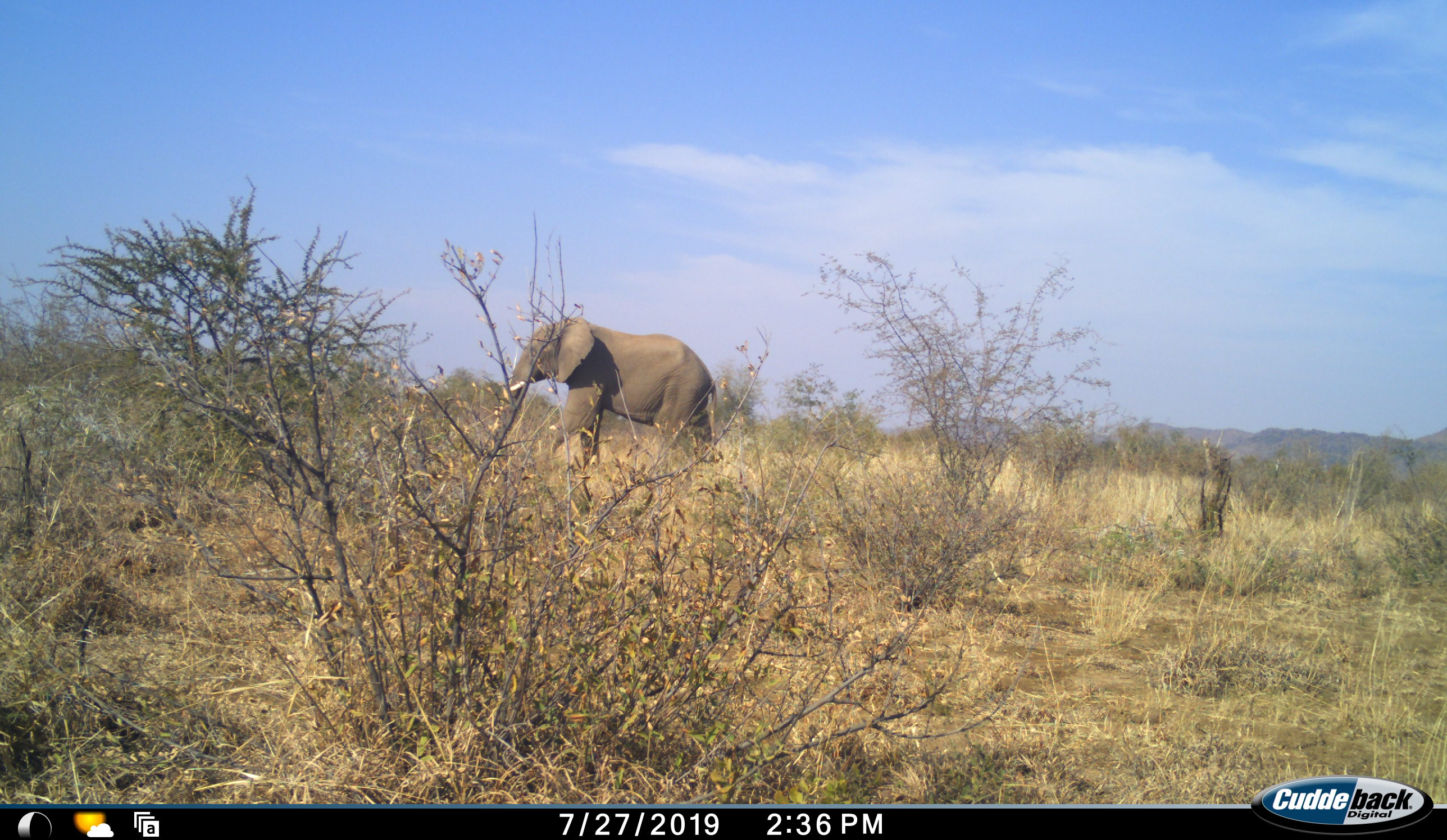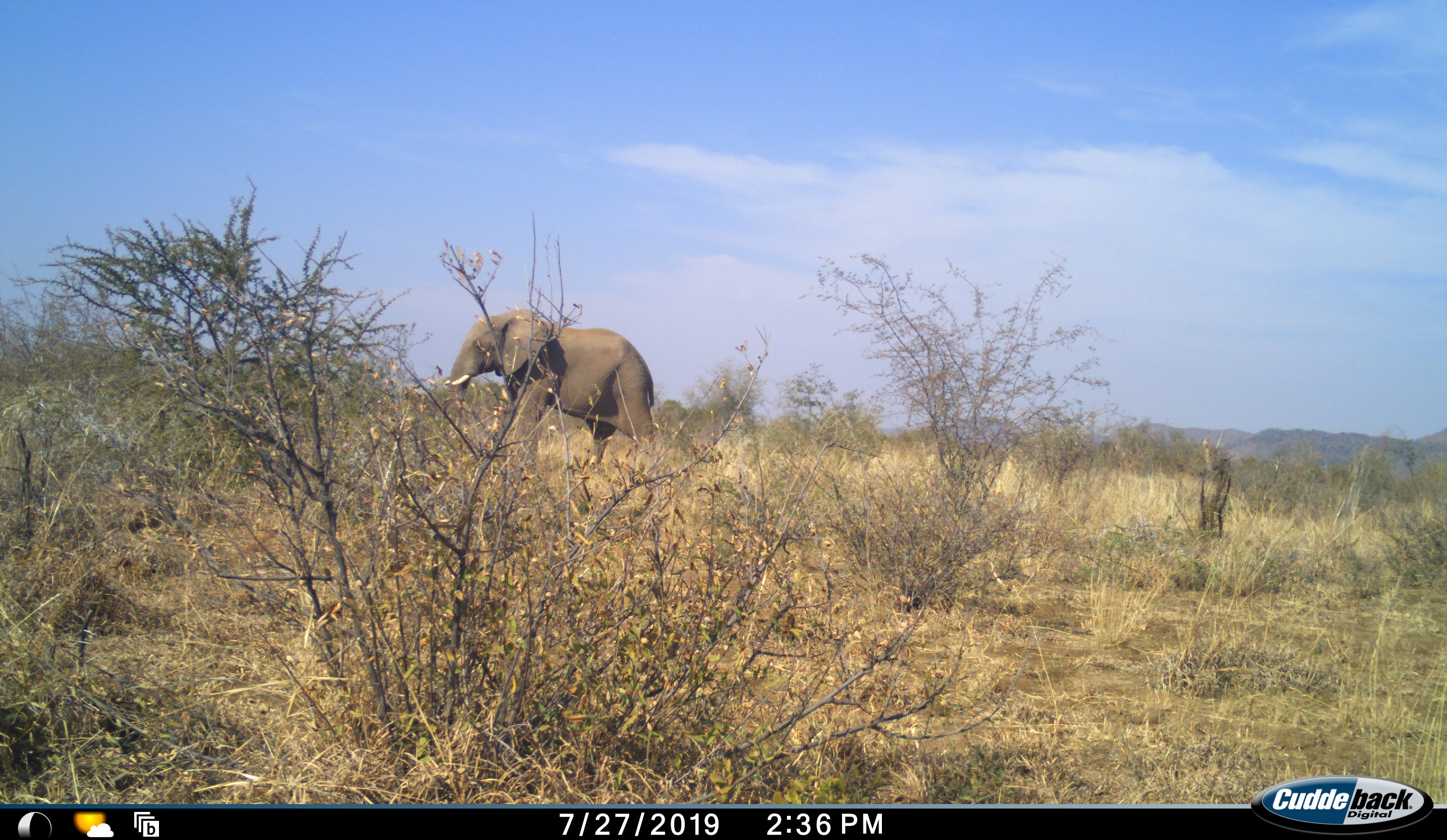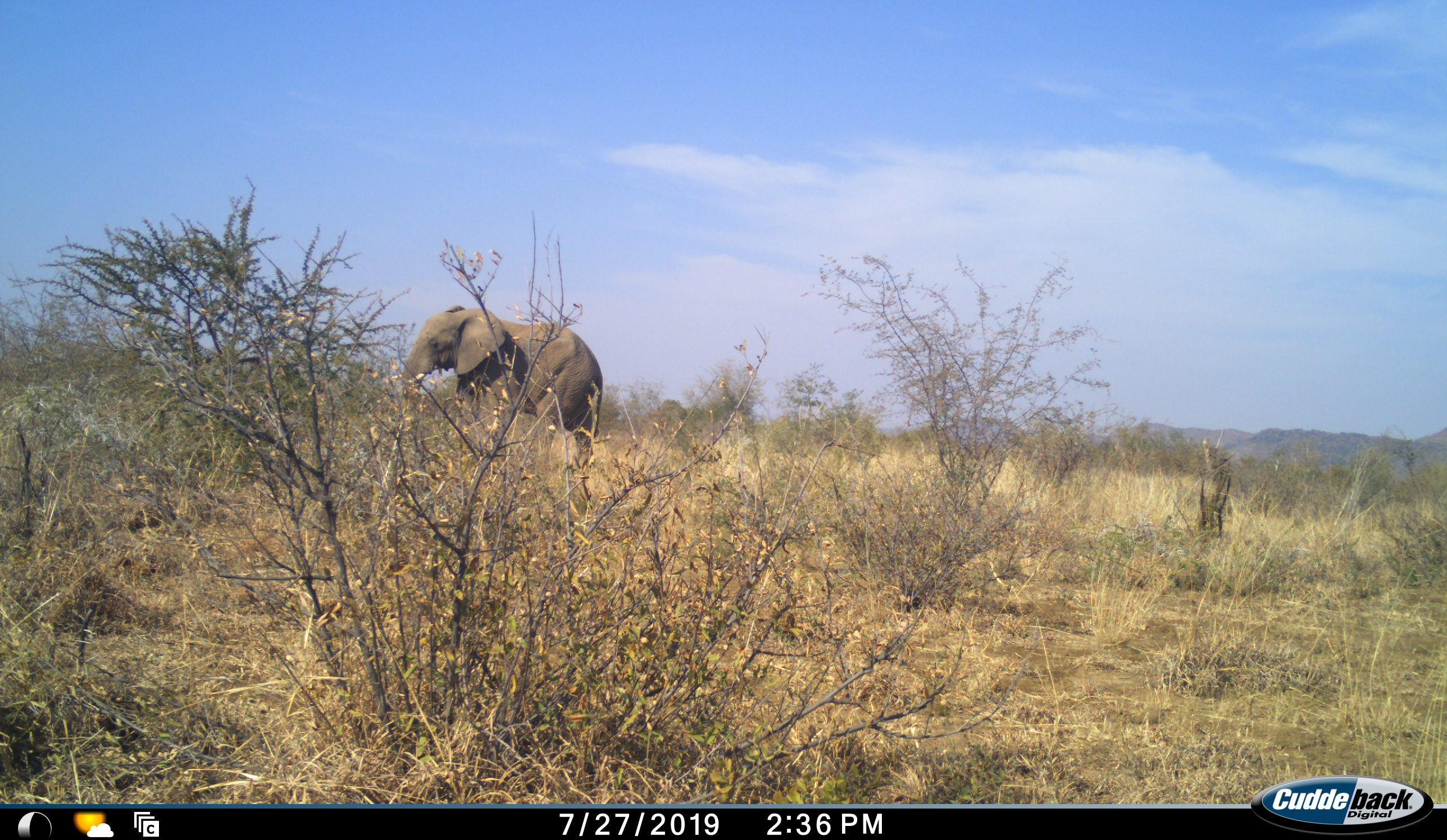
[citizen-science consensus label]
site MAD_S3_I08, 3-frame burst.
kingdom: Animalia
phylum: Chordata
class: Mammalia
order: Proboscidea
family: Elephantidae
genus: Loxodonta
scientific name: Loxodonta africana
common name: african bush elephant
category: elephant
Elephant (african bush elephant) (Loxodonta africana), count 1. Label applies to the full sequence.